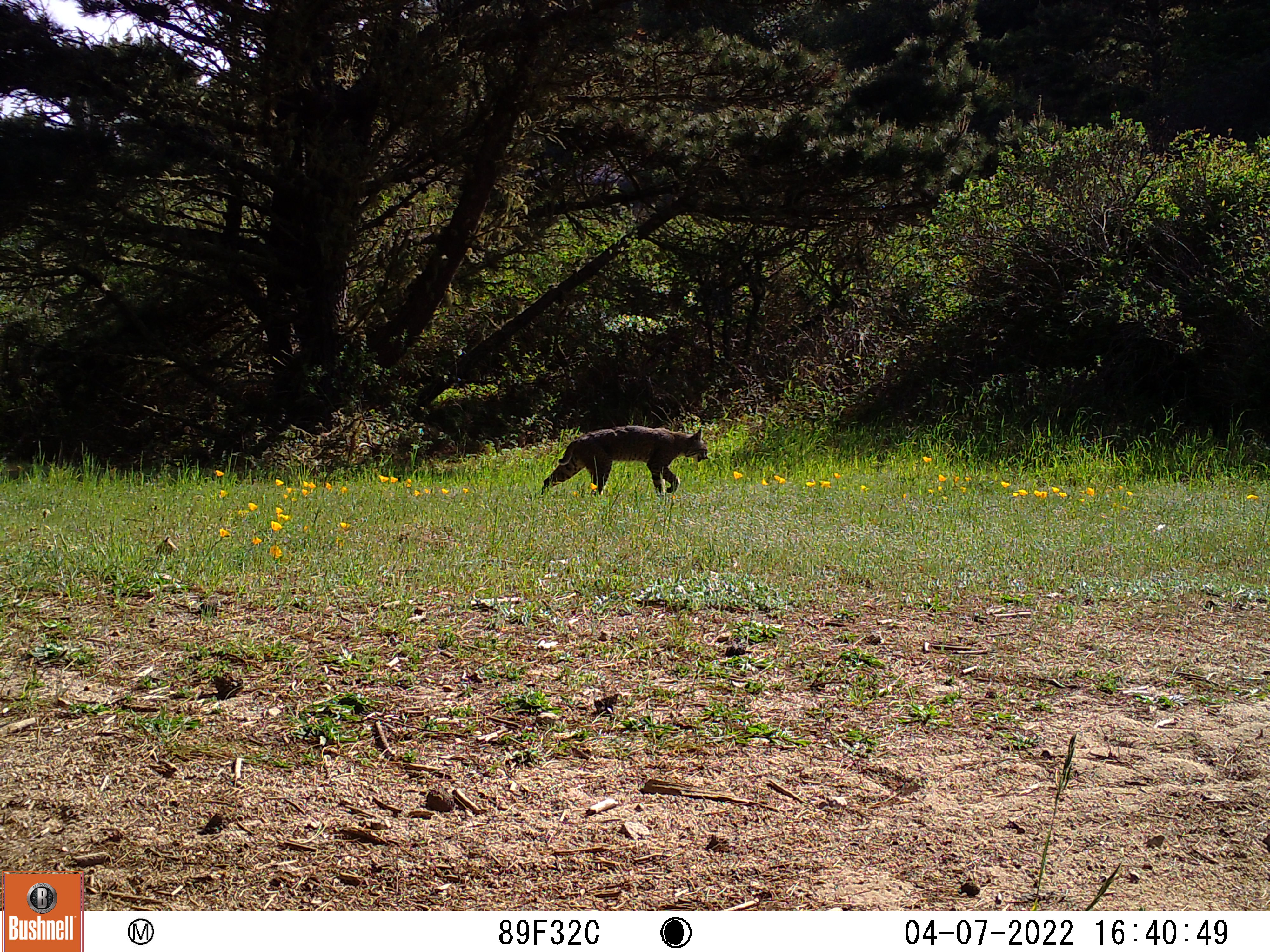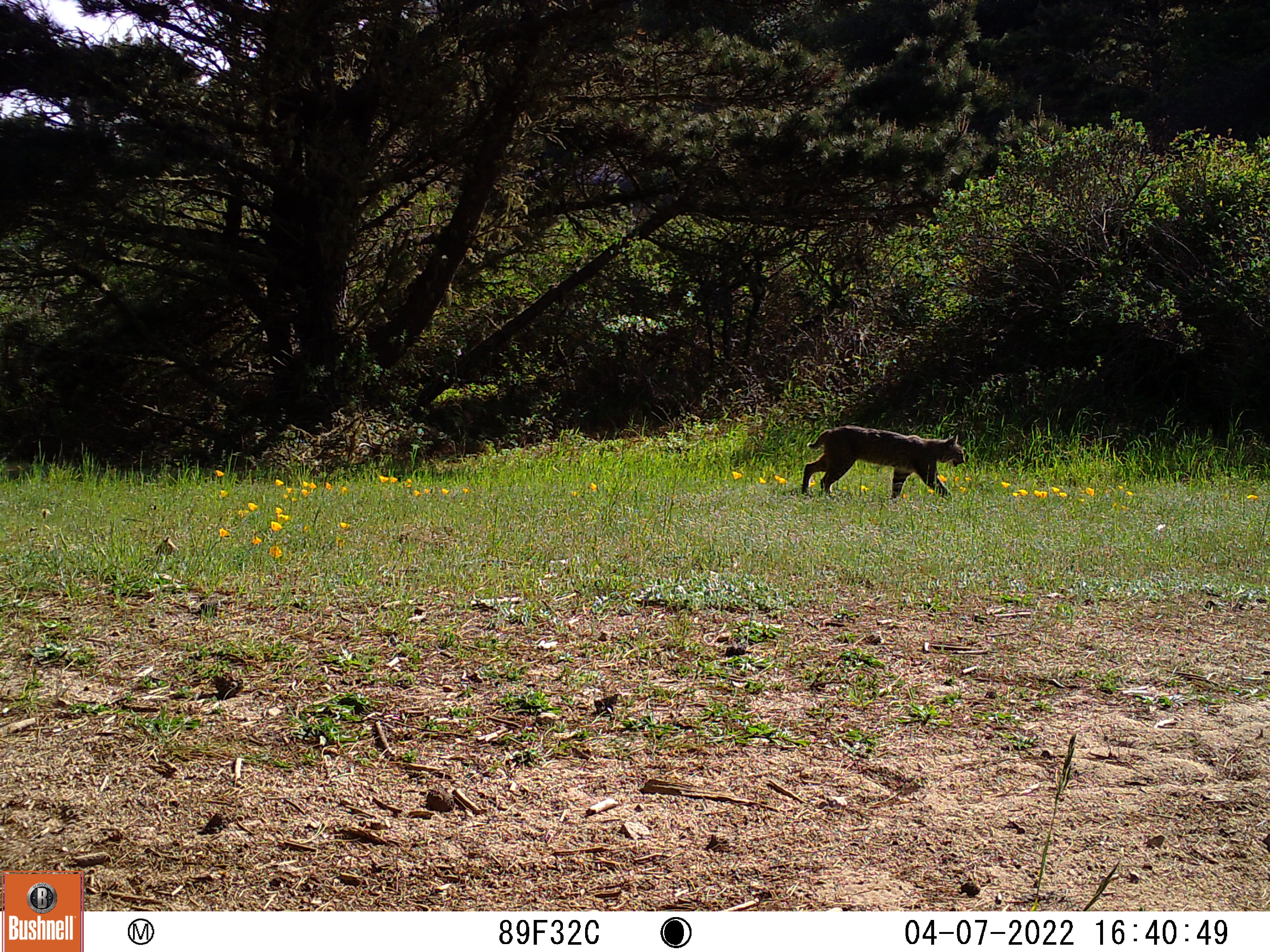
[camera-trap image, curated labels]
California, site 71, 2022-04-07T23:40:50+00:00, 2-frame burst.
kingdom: Animalia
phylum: Chordata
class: Mammalia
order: Carnivora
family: Felidae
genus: Lynx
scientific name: Lynx rufus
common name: bobcat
Bobcat (Lynx rufus).